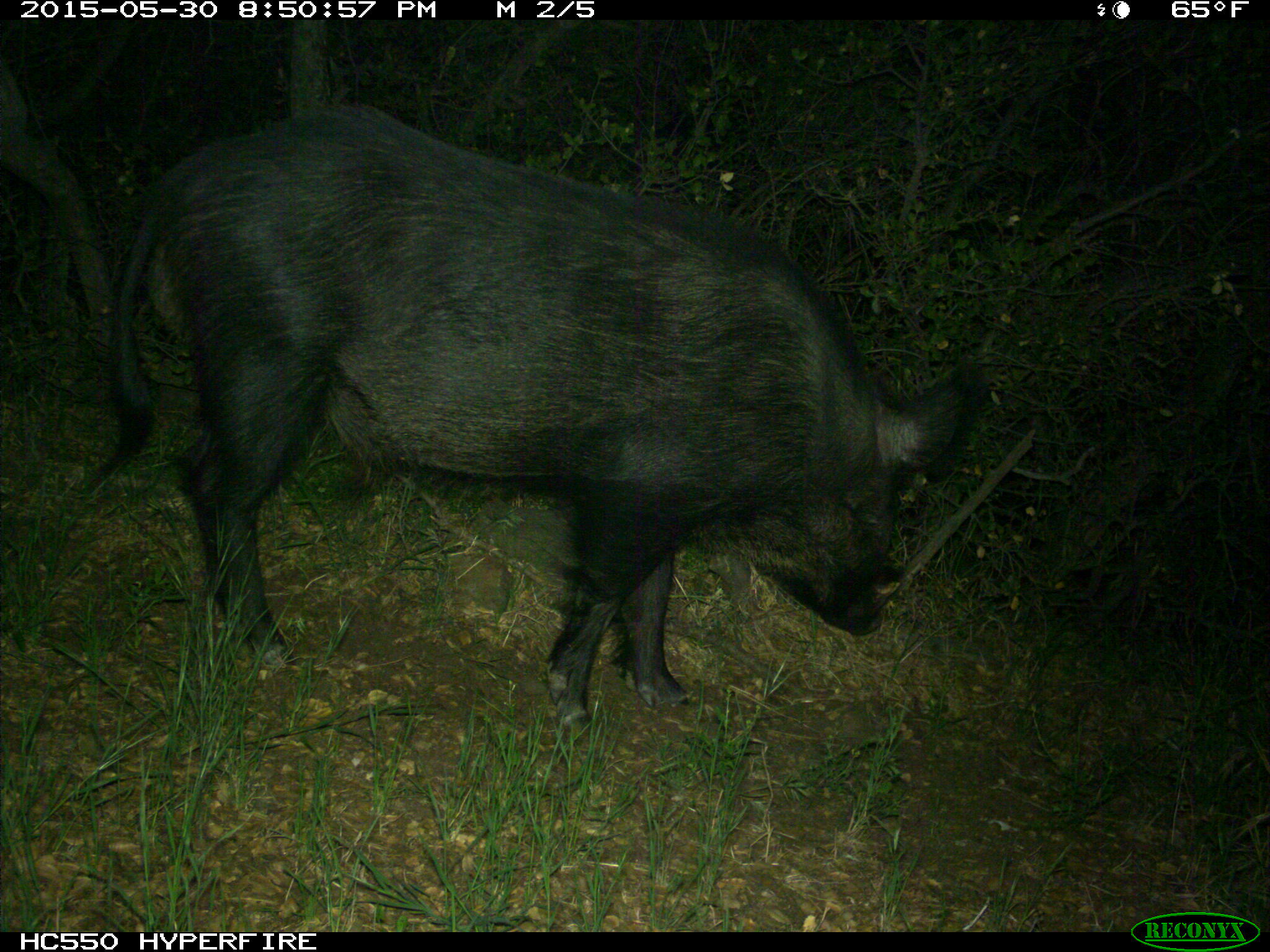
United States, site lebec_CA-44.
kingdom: Animalia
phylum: Chordata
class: Mammalia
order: Artiodactyla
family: Suidae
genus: Sus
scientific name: Sus scrofa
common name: wild boar